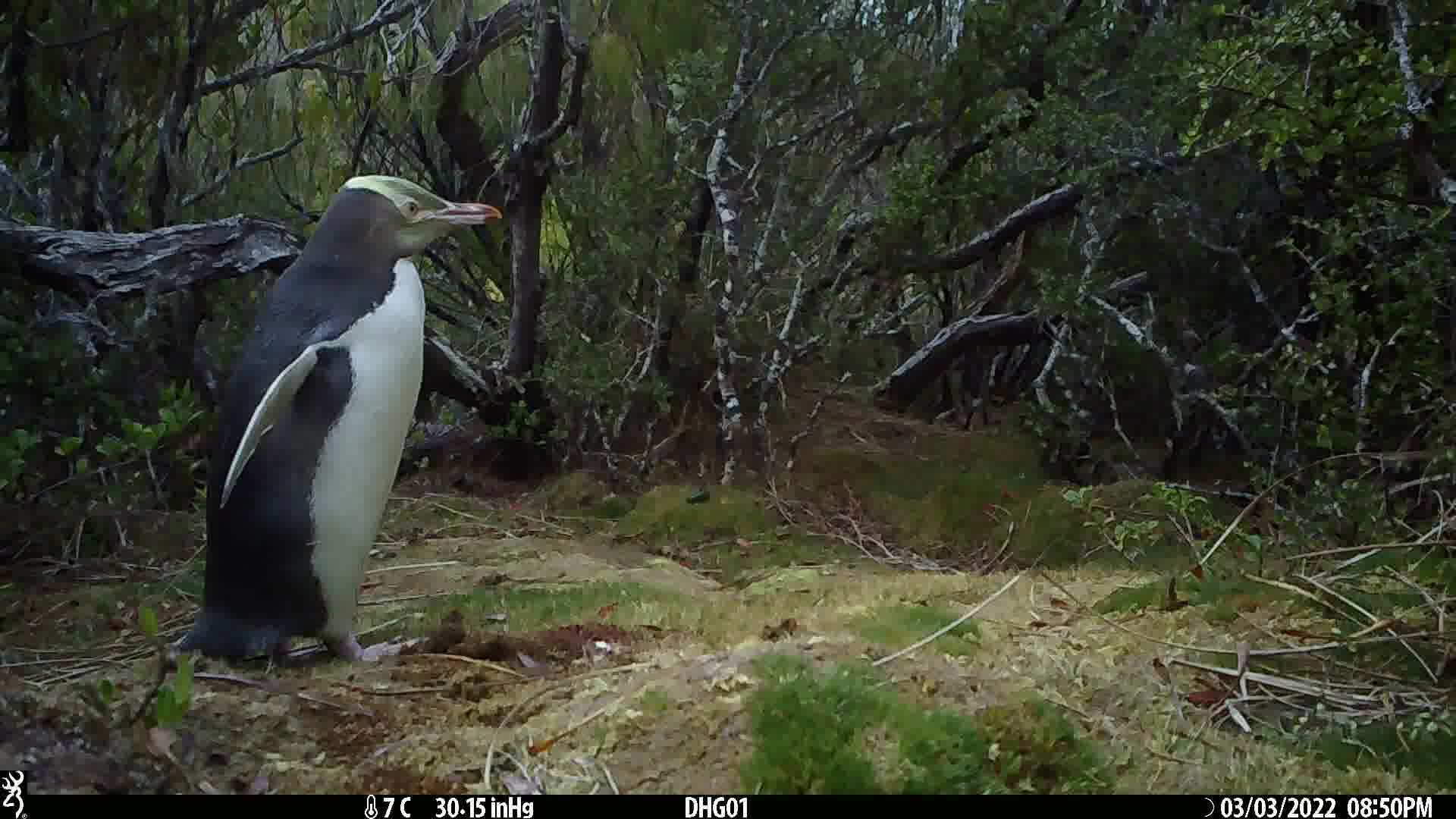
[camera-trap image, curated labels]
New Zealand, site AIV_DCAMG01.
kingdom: Animalia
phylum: Chordata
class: Aves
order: Sphenisciformes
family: Spheniscidae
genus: Megadyptes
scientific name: Megadyptes antipodes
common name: yellow-eyed penguin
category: yellow eyed penguin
Yellow eyed penguin (yellow-eyed penguin) (Megadyptes antipodes).